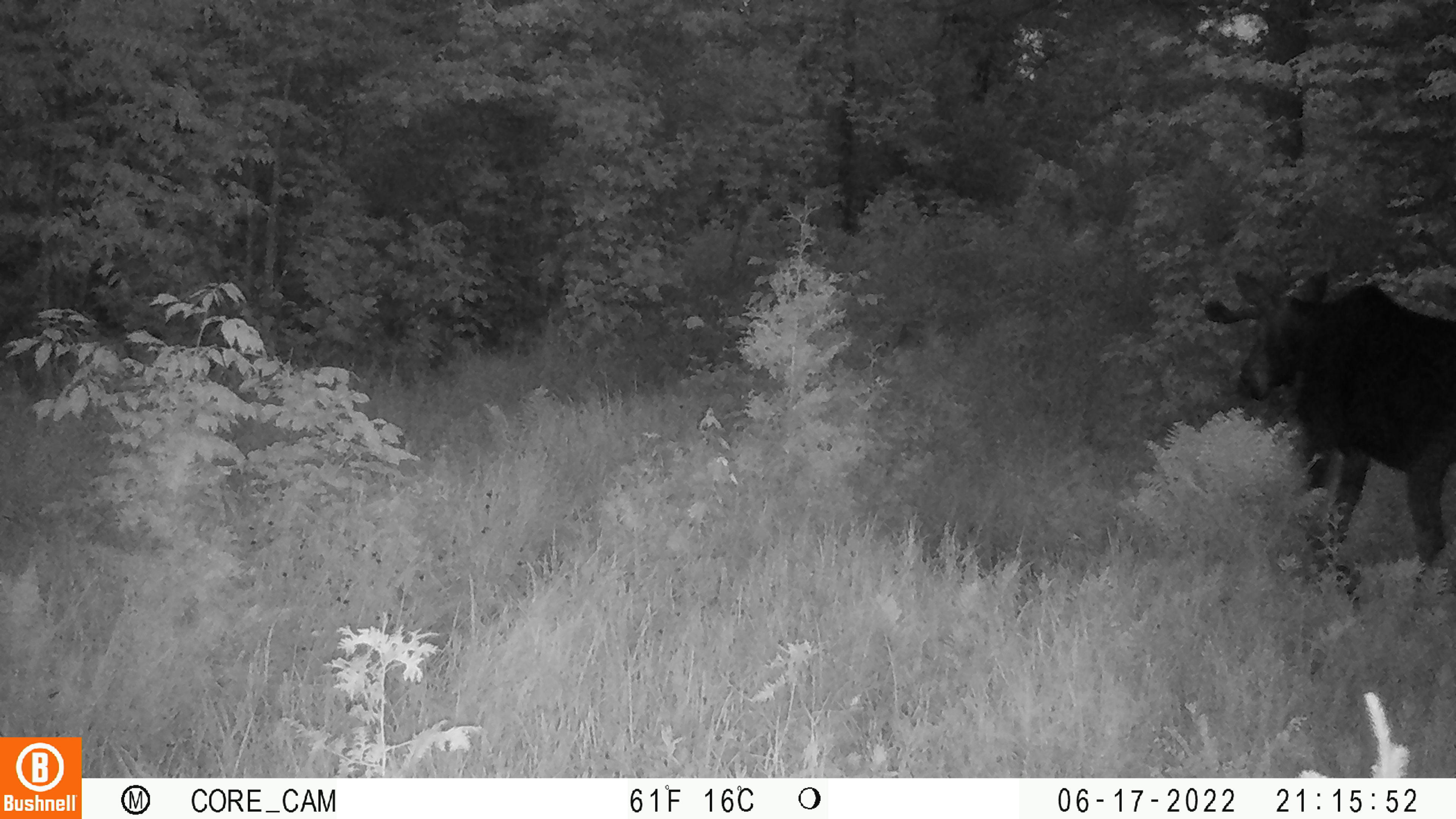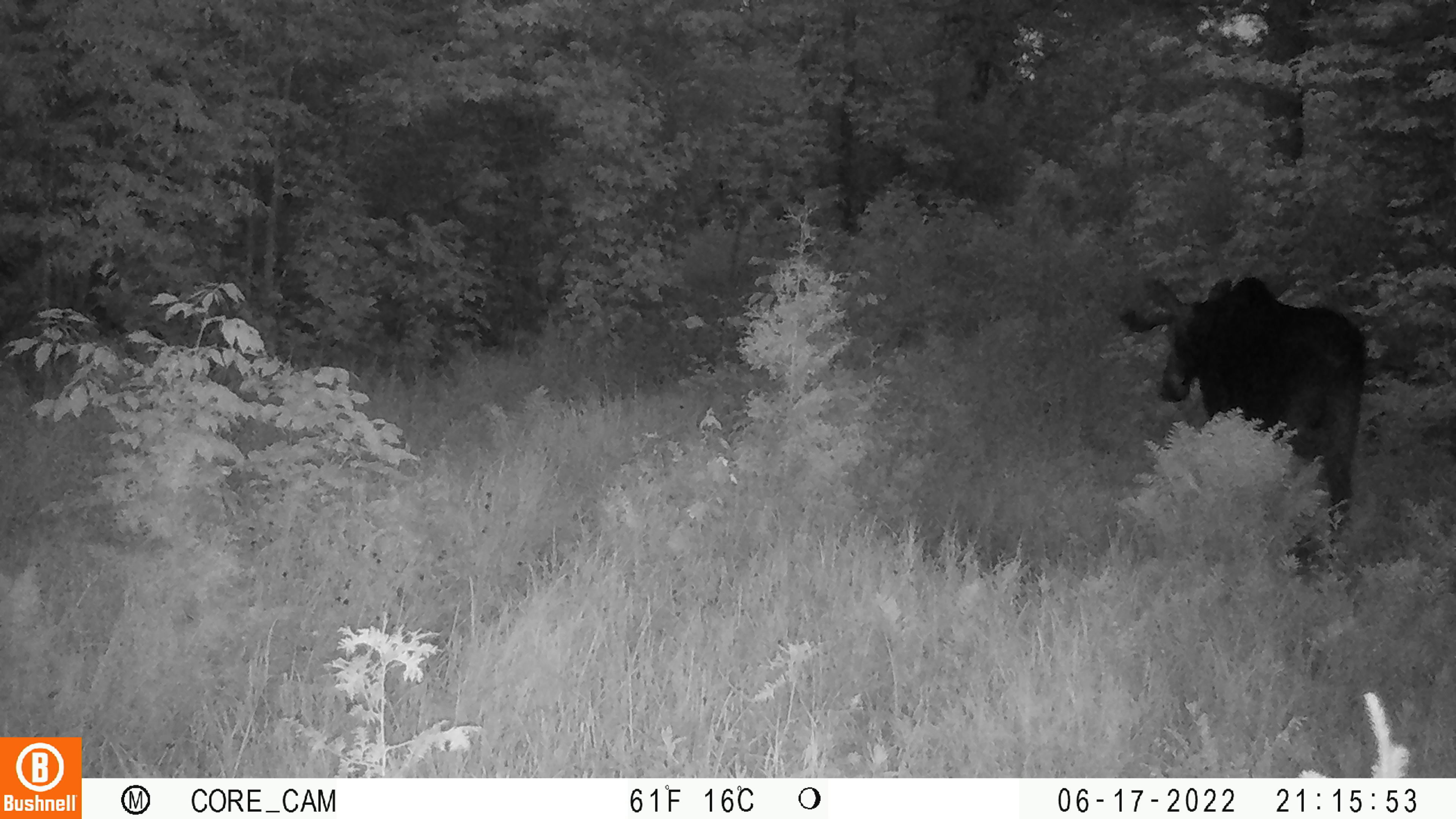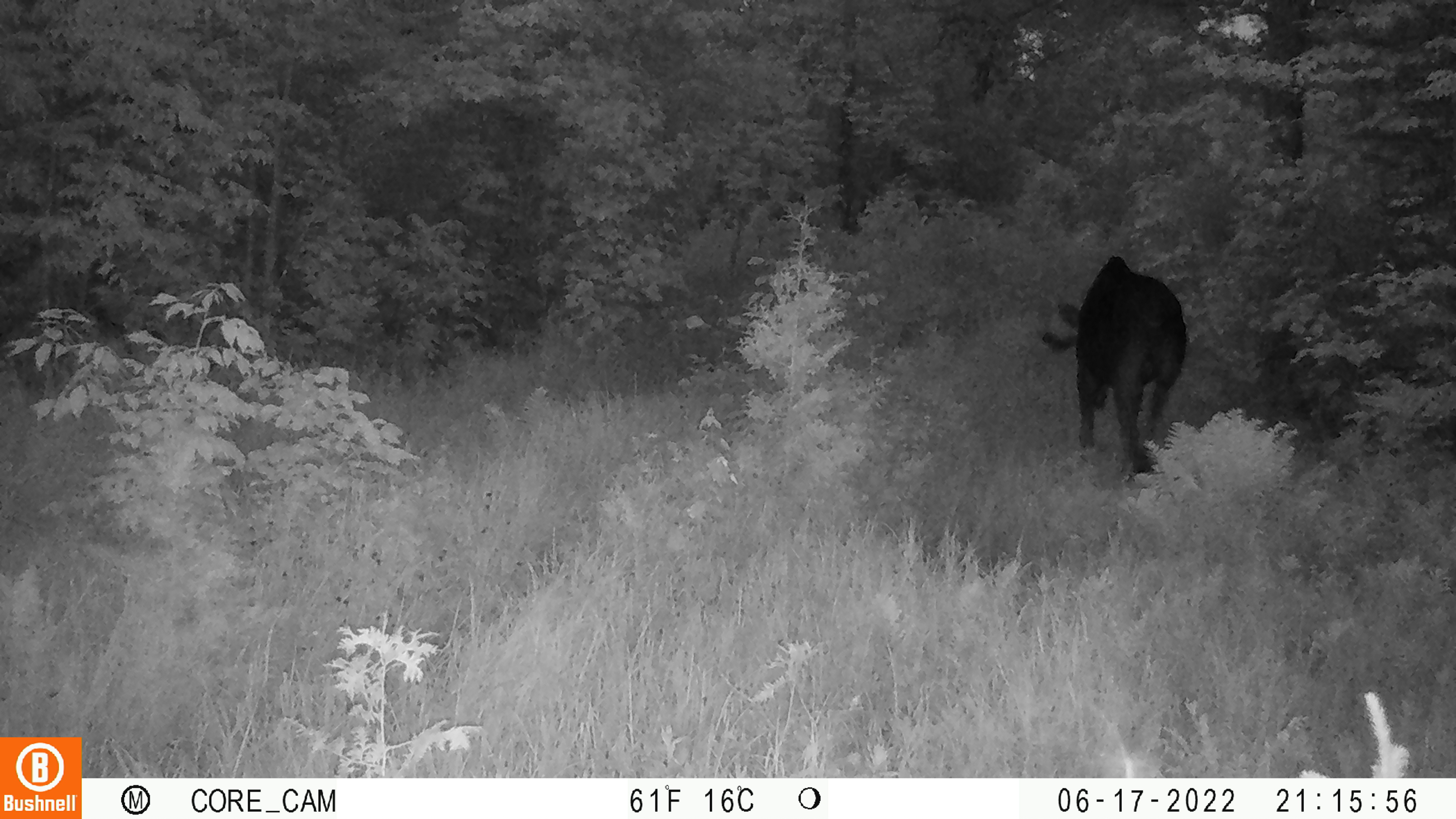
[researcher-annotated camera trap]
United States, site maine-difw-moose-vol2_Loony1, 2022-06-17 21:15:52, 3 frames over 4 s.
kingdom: Animalia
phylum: Chordata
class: Mammalia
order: Artiodactyla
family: Cervidae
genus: Alces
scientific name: Alces alces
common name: moose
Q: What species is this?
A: Moose (Alces alces).